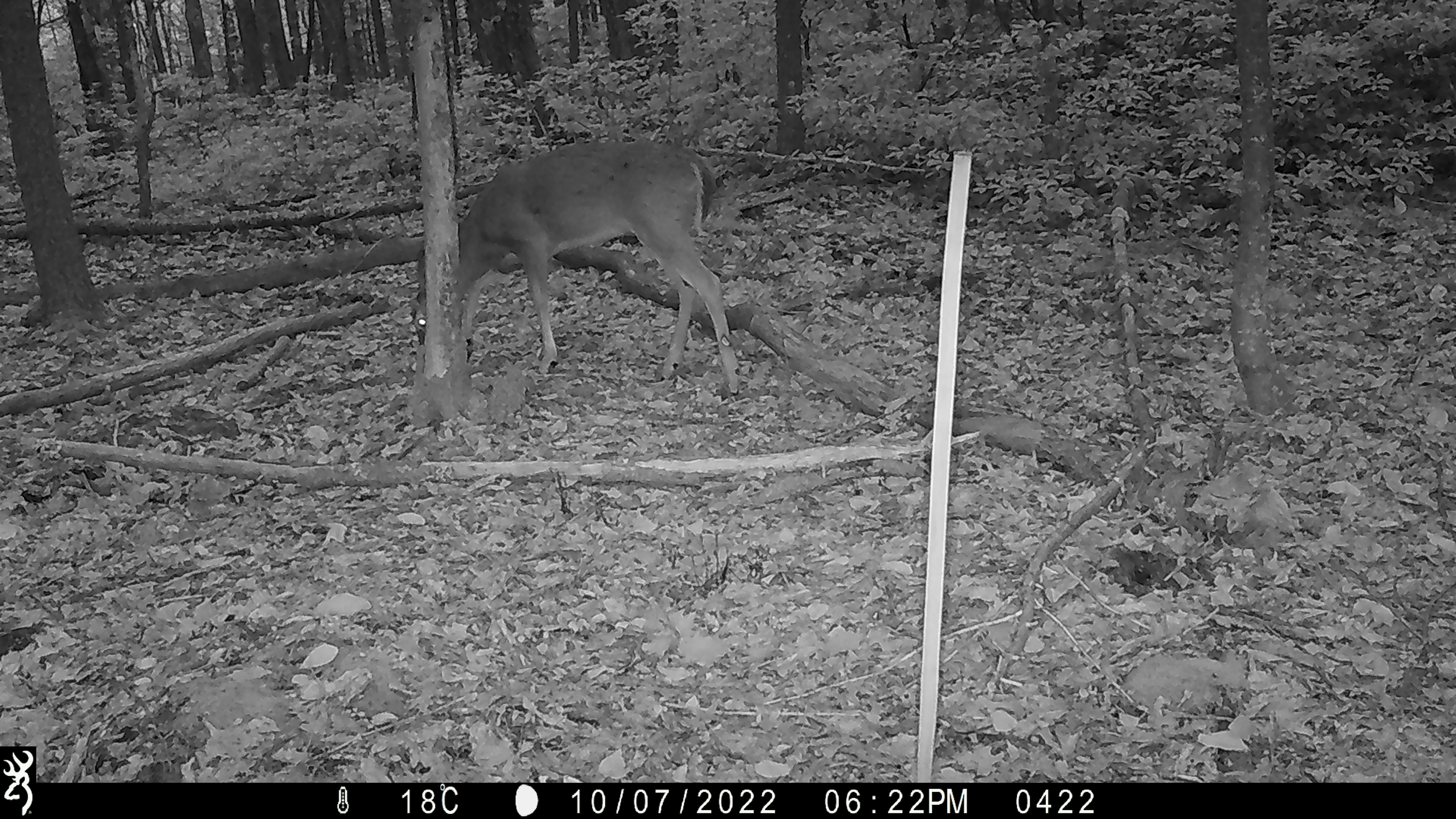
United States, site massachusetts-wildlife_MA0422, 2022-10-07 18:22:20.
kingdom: Animalia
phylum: Chordata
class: Mammalia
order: Artiodactyla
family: Cervidae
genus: Odocoileus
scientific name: Odocoileus virginianus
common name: white-tailed deer